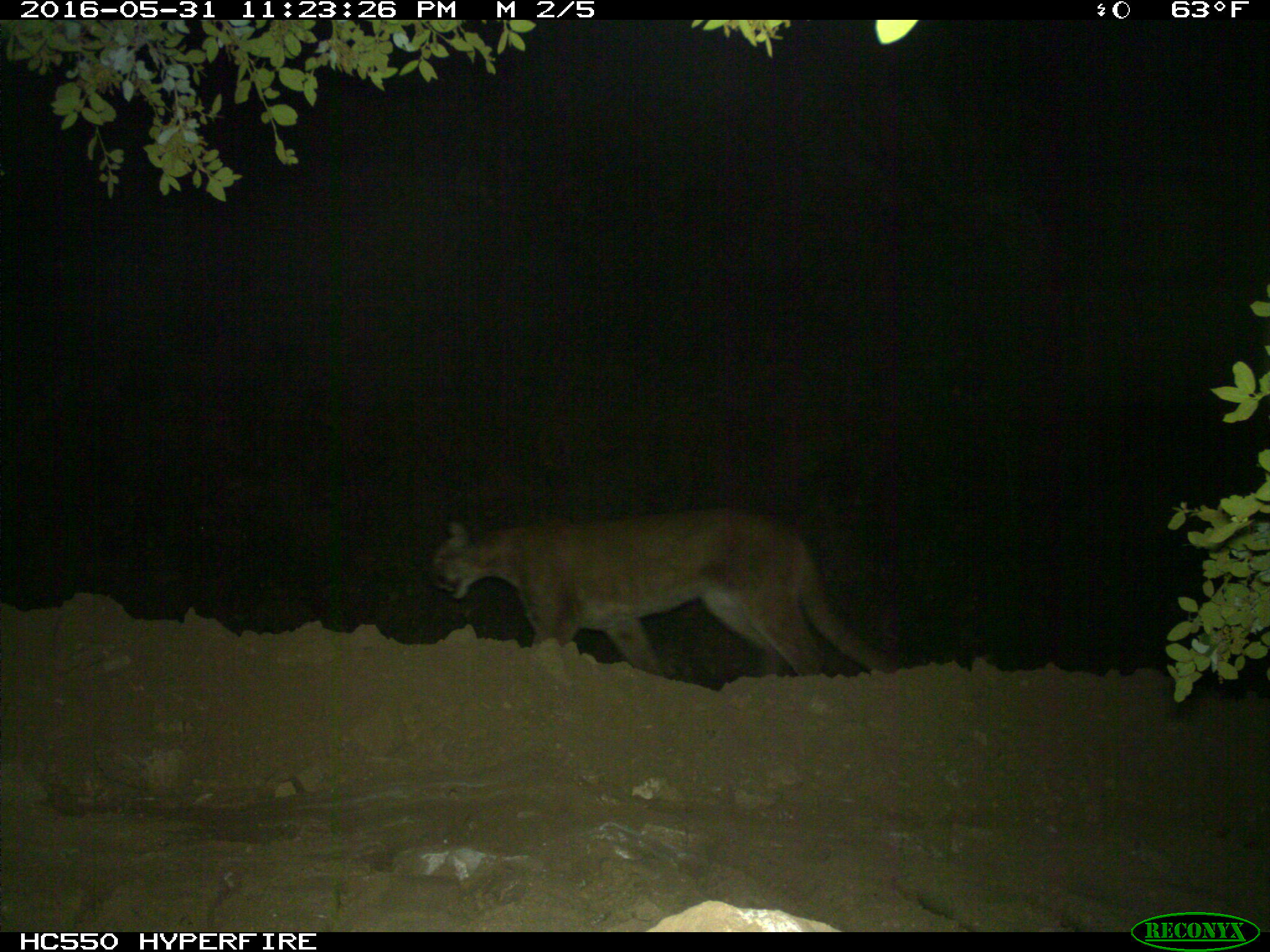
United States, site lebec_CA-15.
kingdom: Animalia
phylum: Chordata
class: Mammalia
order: Carnivora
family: Felidae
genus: Puma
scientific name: Puma concolor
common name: mountain lion